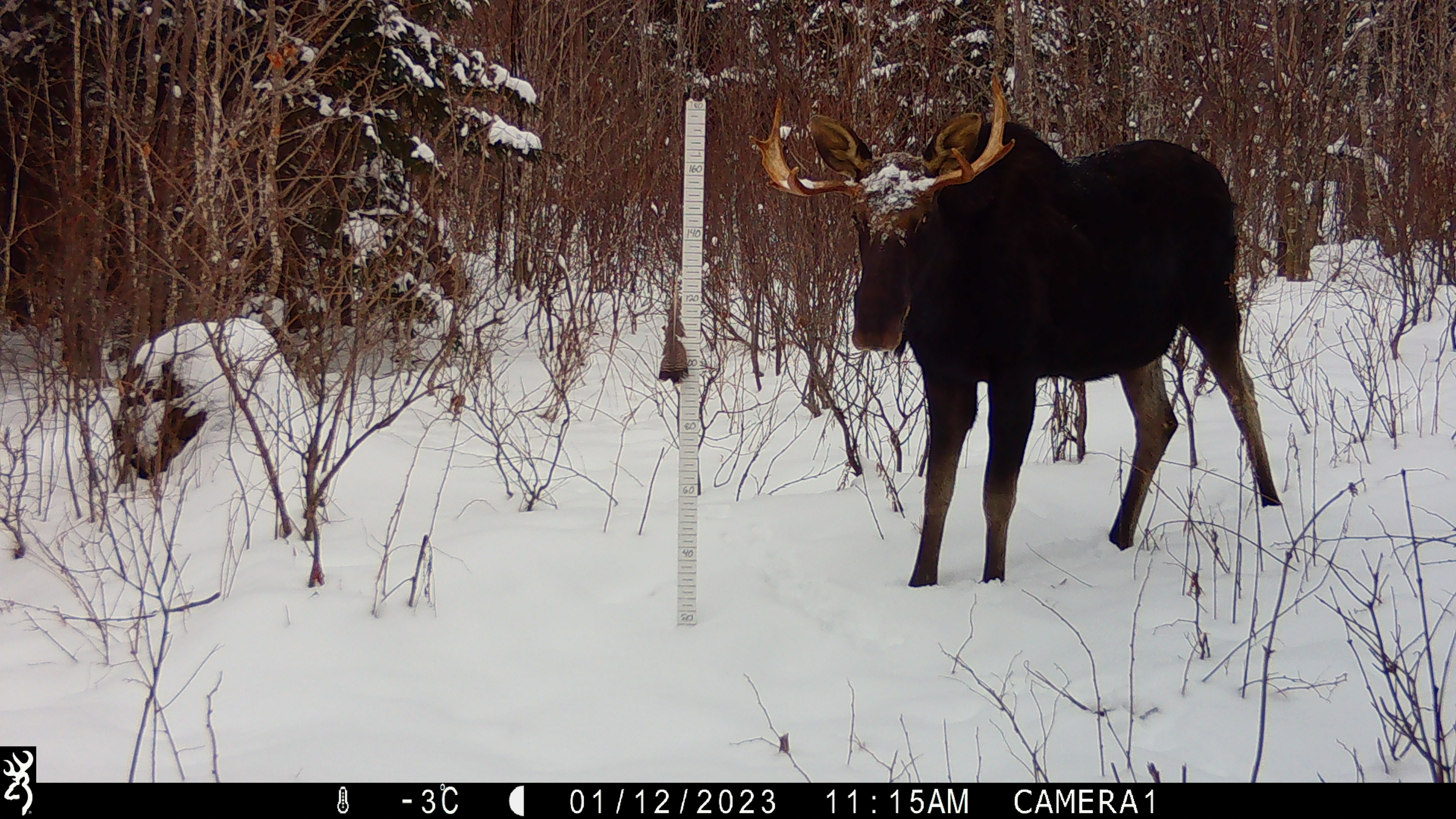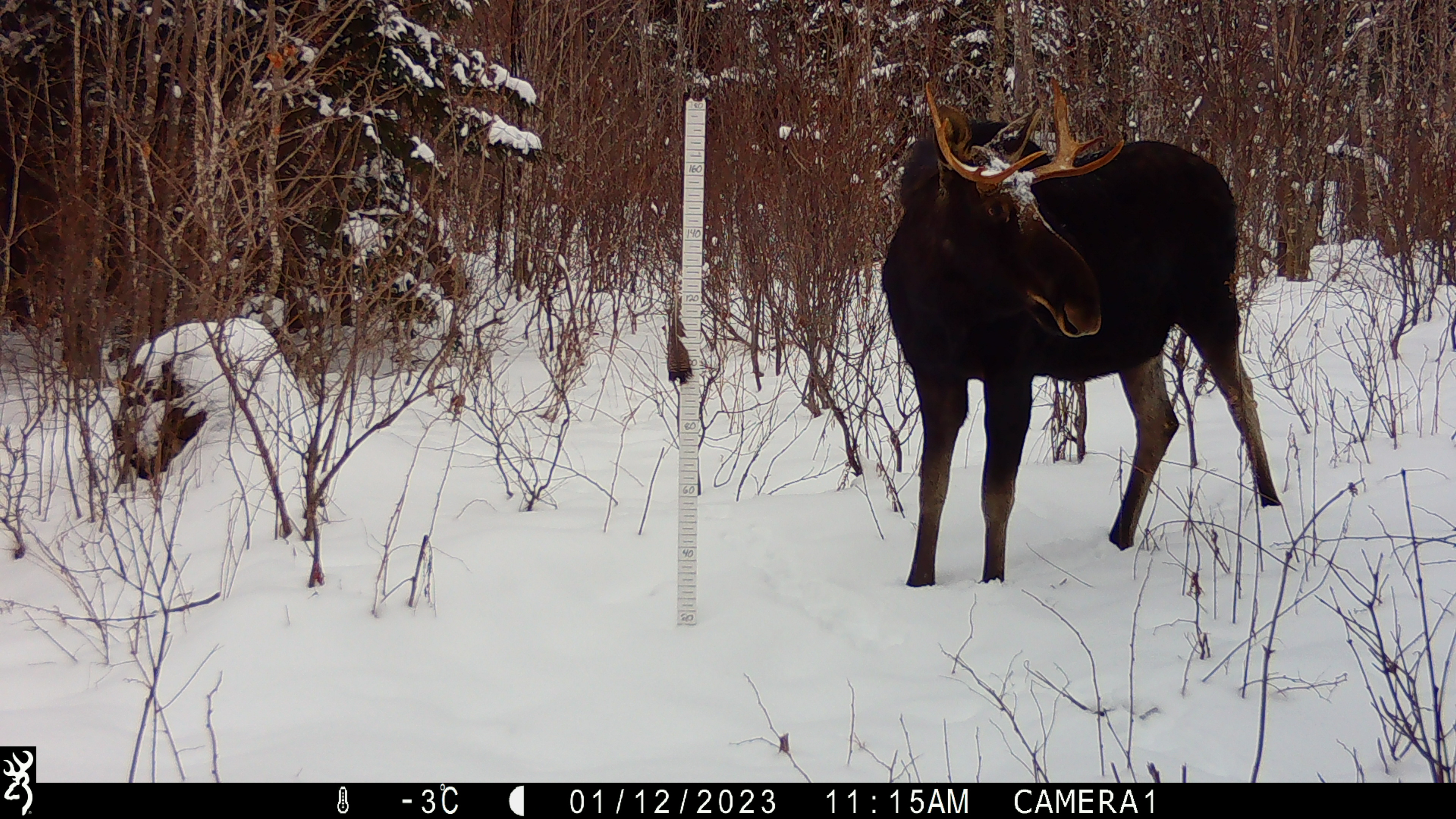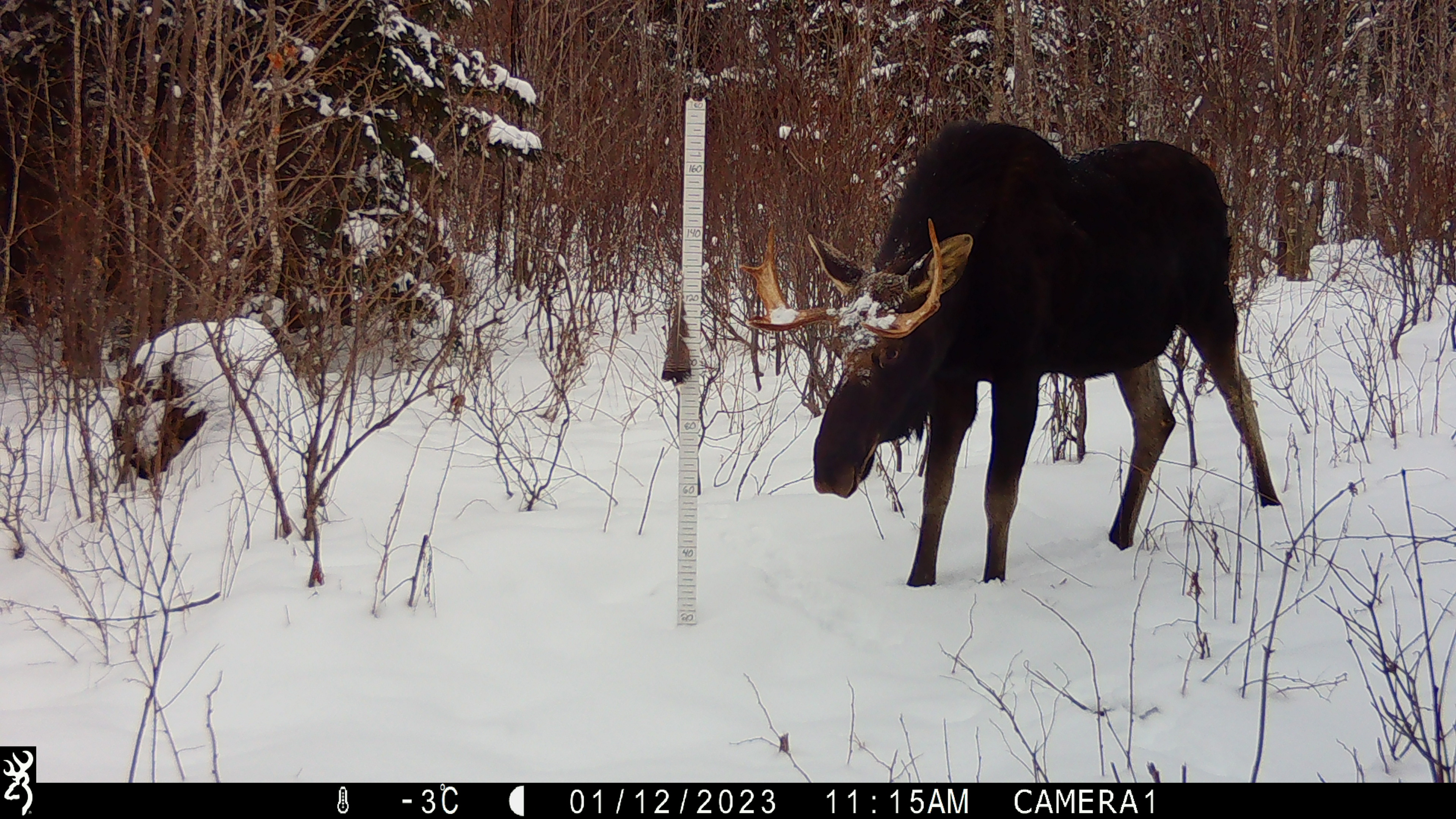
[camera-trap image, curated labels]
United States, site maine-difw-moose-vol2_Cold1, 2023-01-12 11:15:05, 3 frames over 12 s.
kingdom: Animalia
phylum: Chordata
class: Mammalia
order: Artiodactyla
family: Cervidae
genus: Alces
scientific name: Alces alces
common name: moose